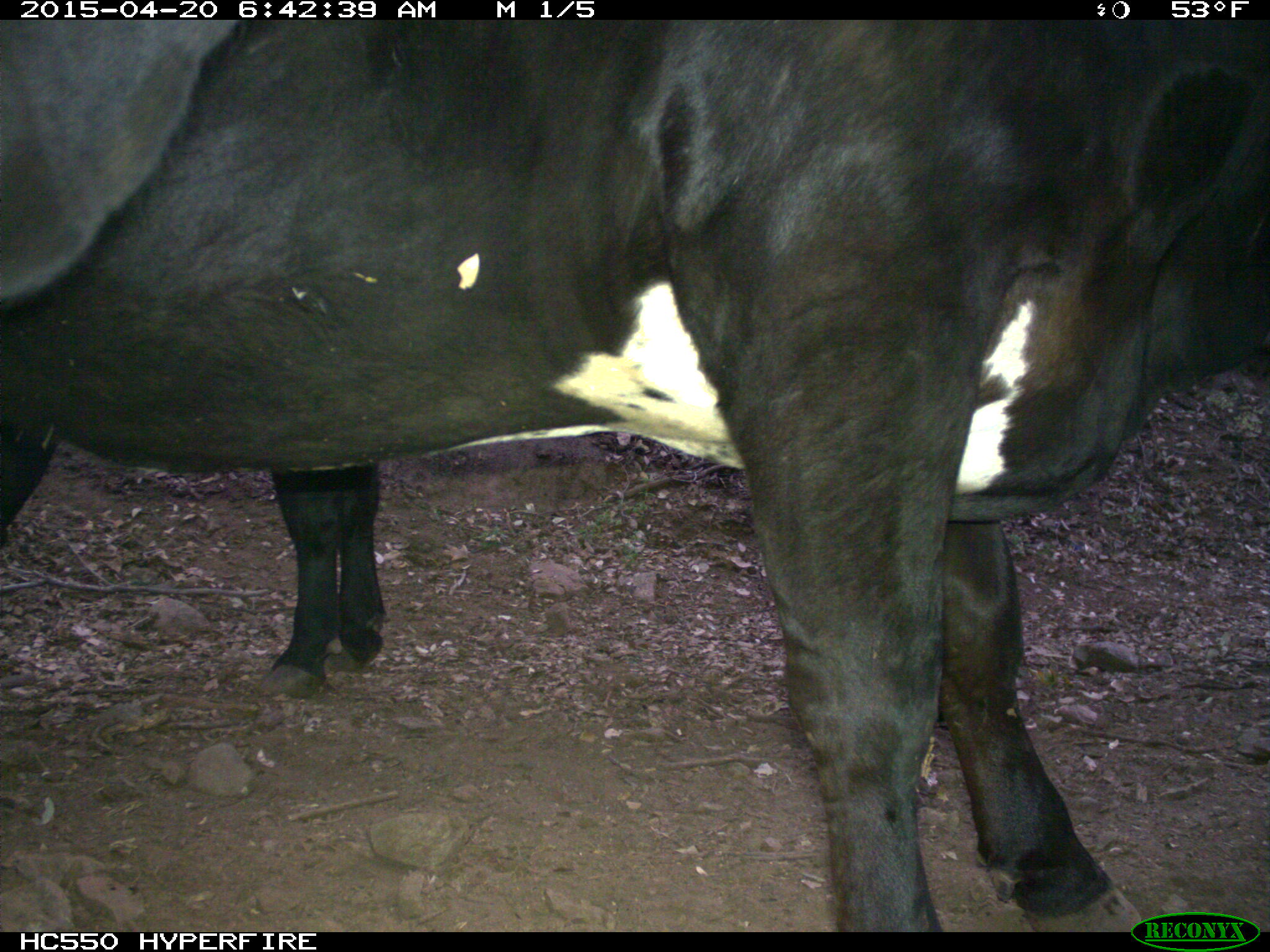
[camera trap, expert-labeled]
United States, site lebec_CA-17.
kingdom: Animalia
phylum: Chordata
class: Mammalia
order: Artiodactyla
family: Bovidae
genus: Bos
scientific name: Bos taurus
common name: domestic cow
Bos taurus (domestic cow).